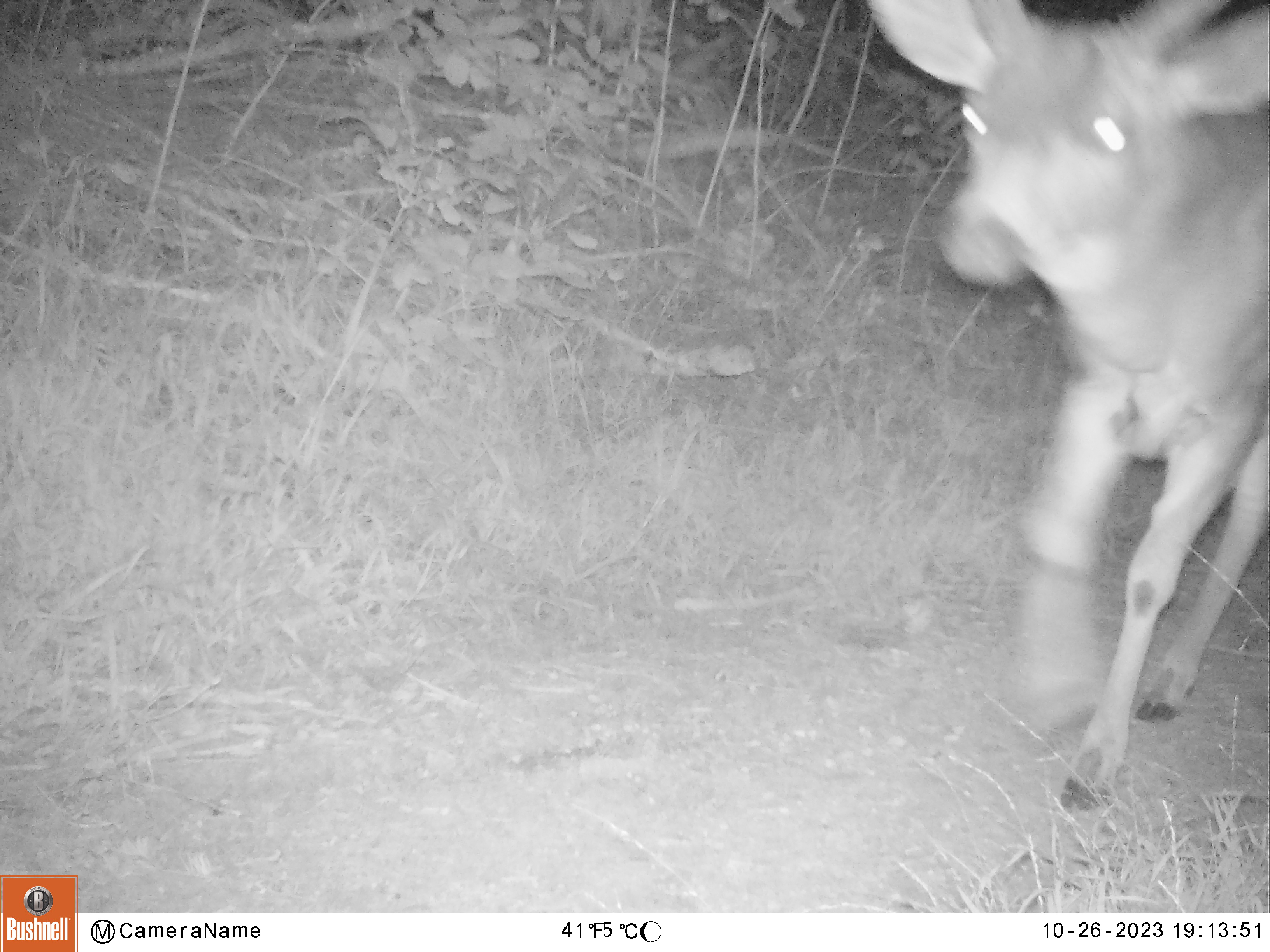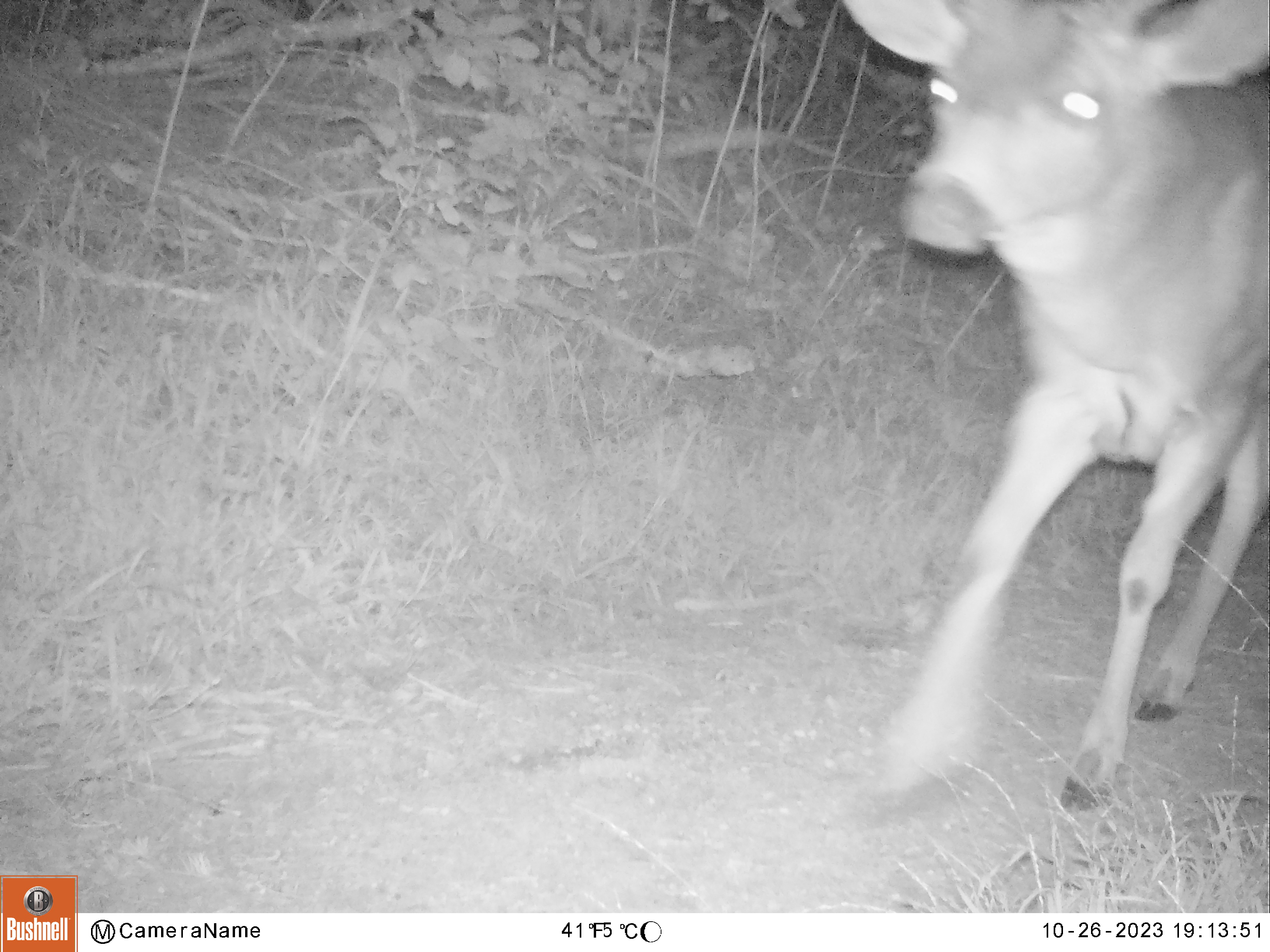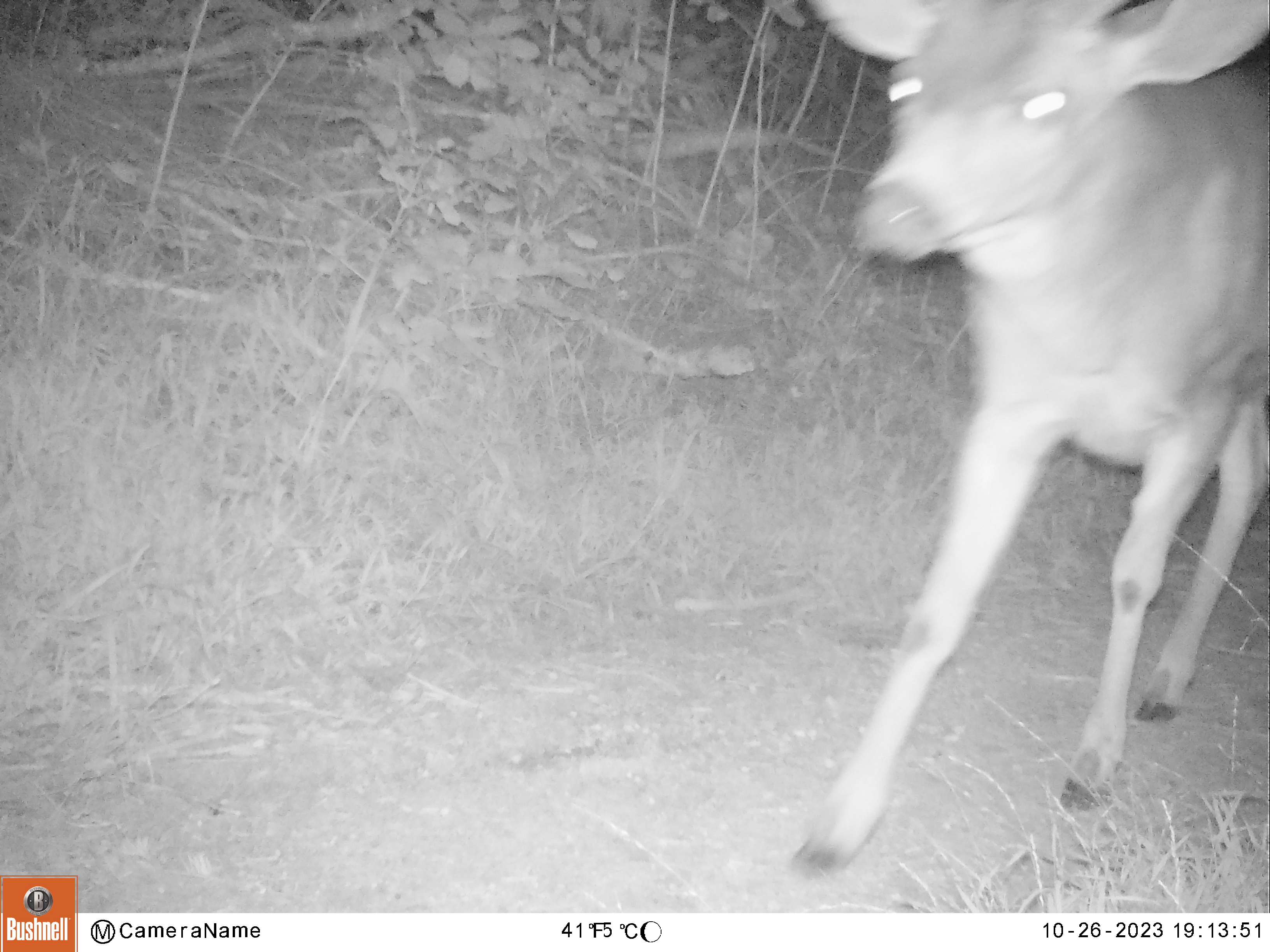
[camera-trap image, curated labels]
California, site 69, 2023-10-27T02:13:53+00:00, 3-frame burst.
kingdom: Animalia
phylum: Chordata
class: Mammalia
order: Artiodactyla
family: Cervidae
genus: Odocoileus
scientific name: Odocoileus hemionus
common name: mule deer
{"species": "mule deer (Odocoileus hemionus)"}